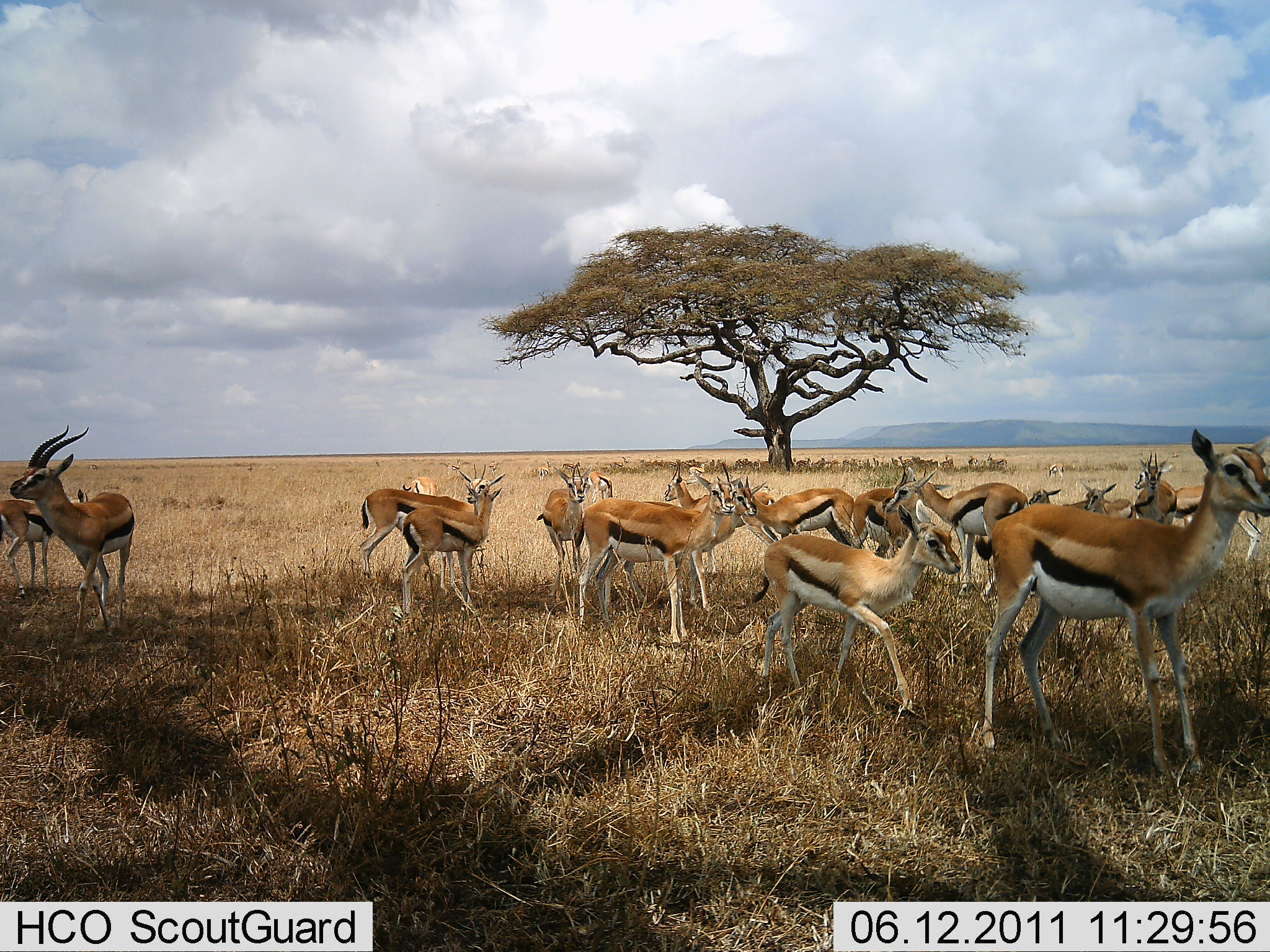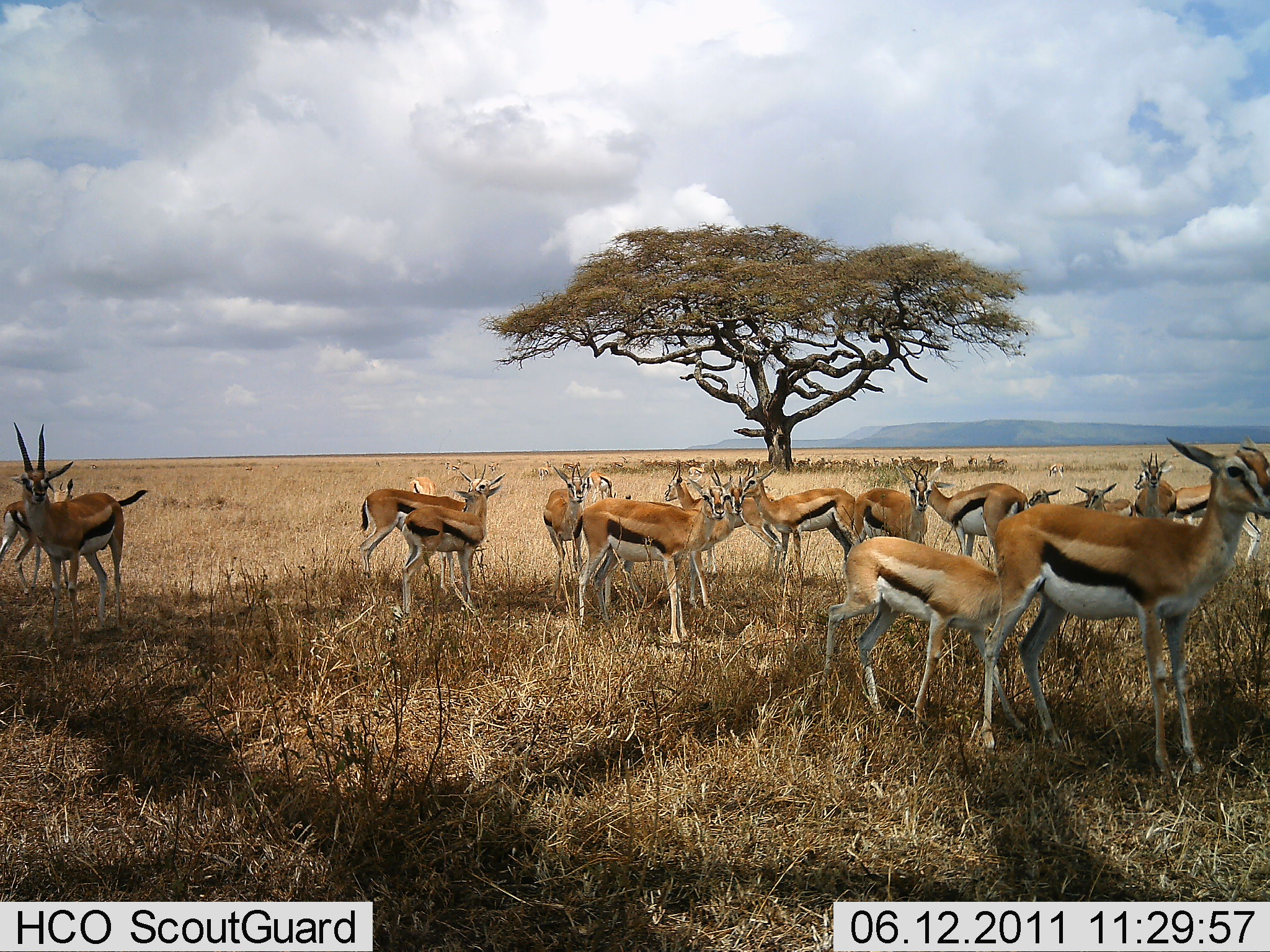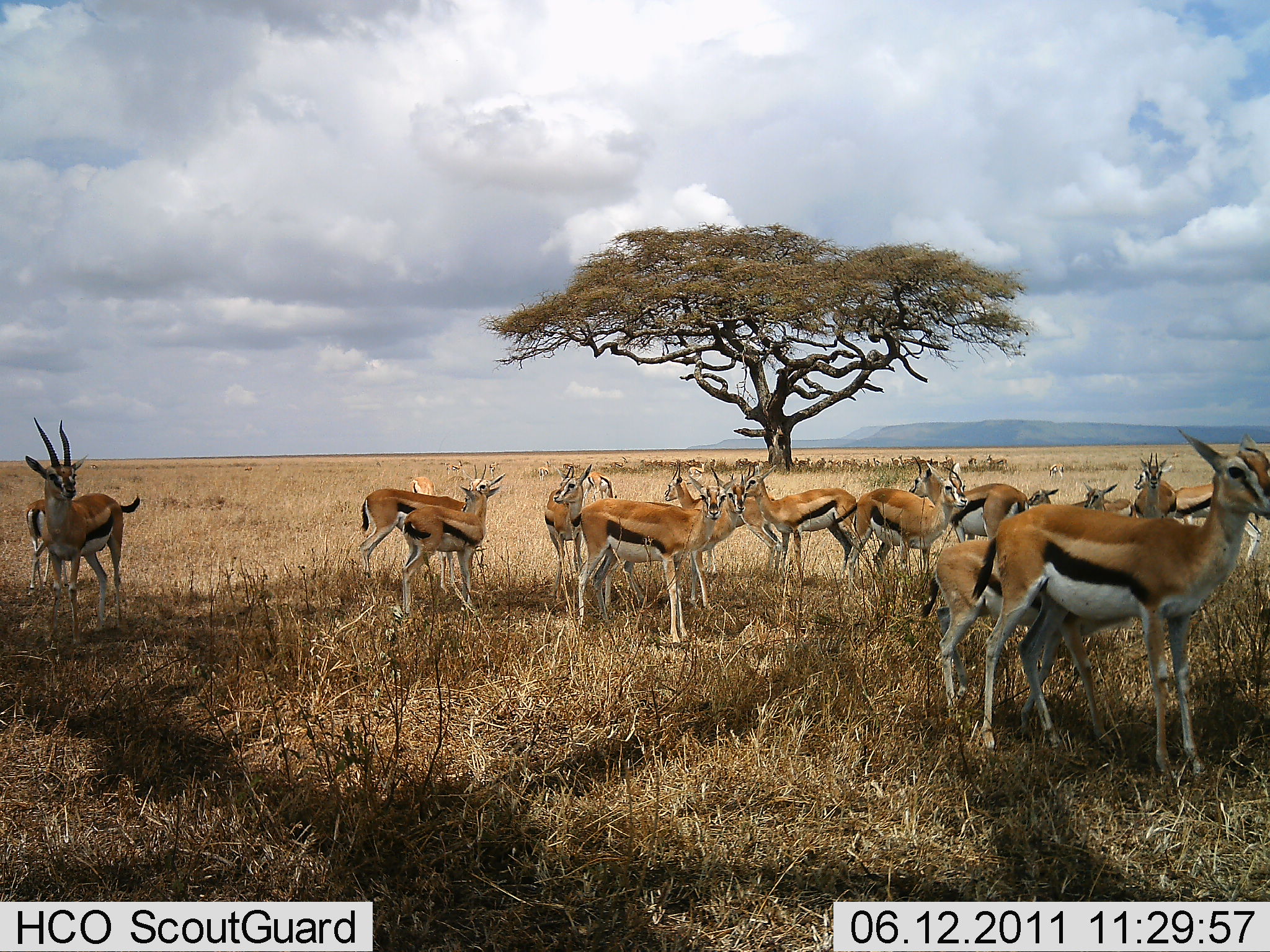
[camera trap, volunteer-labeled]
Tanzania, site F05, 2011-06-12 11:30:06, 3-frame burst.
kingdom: Animalia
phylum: Chordata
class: Mammalia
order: Artiodactyla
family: Bovidae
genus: Eudorcas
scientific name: Eudorcas thomsonii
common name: thomson's gazelle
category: gazellethomsons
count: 11-50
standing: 83%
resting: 8%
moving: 25%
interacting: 8%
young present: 58%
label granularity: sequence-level